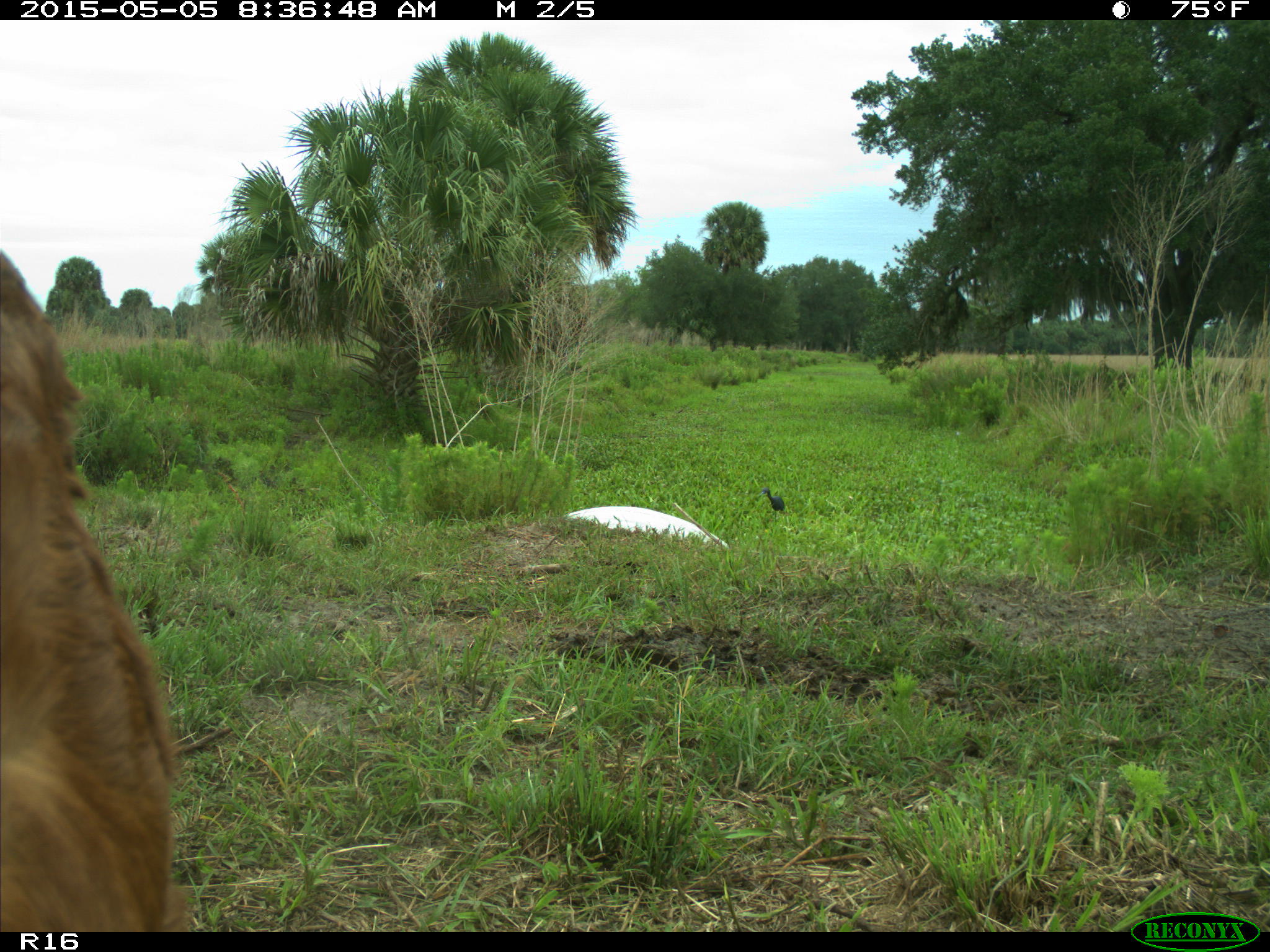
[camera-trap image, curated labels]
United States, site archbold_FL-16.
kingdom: Animalia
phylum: Chordata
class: Mammalia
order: Artiodactyla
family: Bovidae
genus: Bos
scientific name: Bos taurus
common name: domestic cow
Bos taurus (domestic cow).